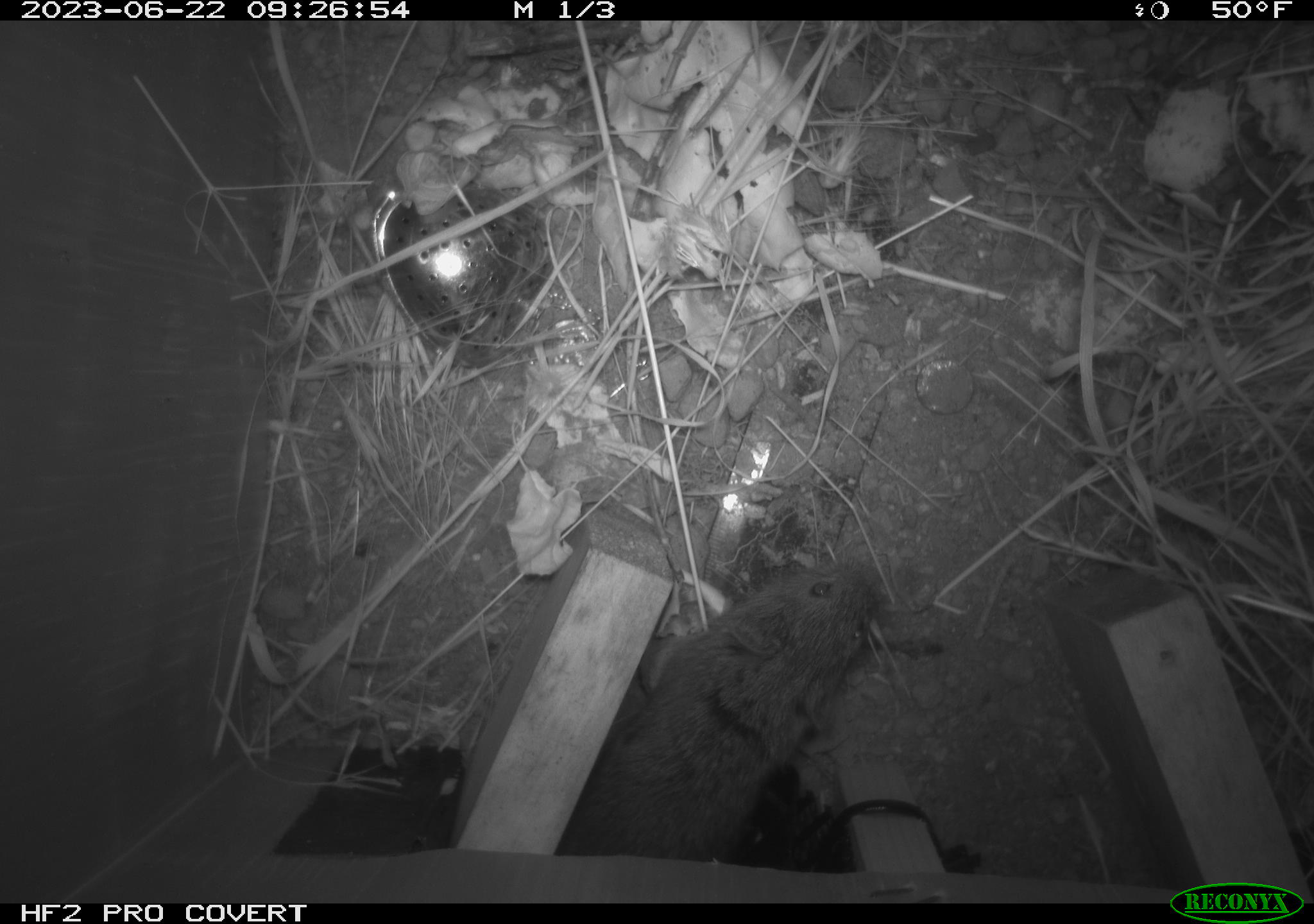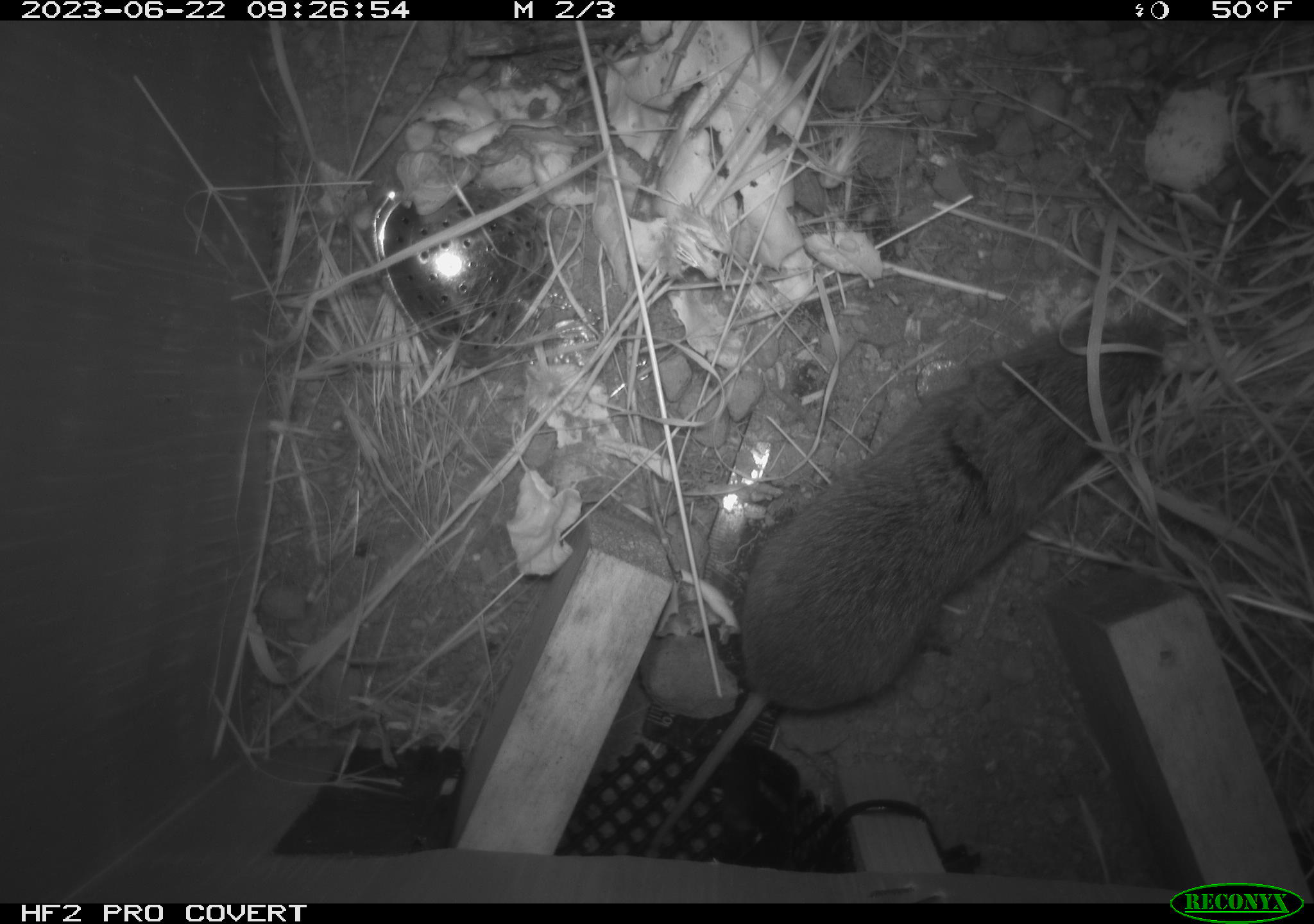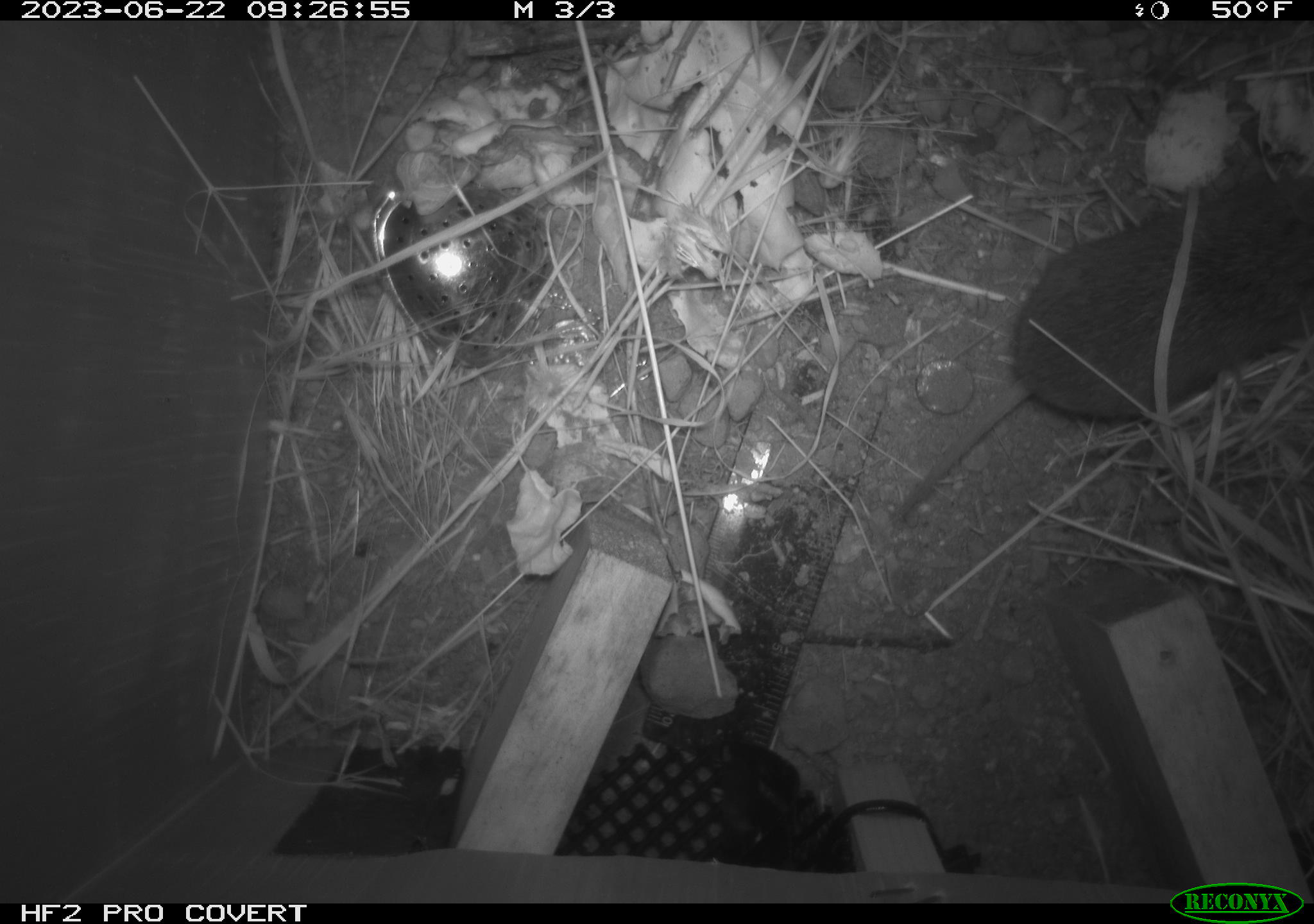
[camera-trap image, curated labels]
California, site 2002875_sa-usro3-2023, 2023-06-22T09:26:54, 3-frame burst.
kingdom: Animalia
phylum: Chordata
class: Mammalia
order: Rodentia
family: Cricetidae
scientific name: Arvicolinae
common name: voles, lemmings, and muskrats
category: arvicolinae subfamily